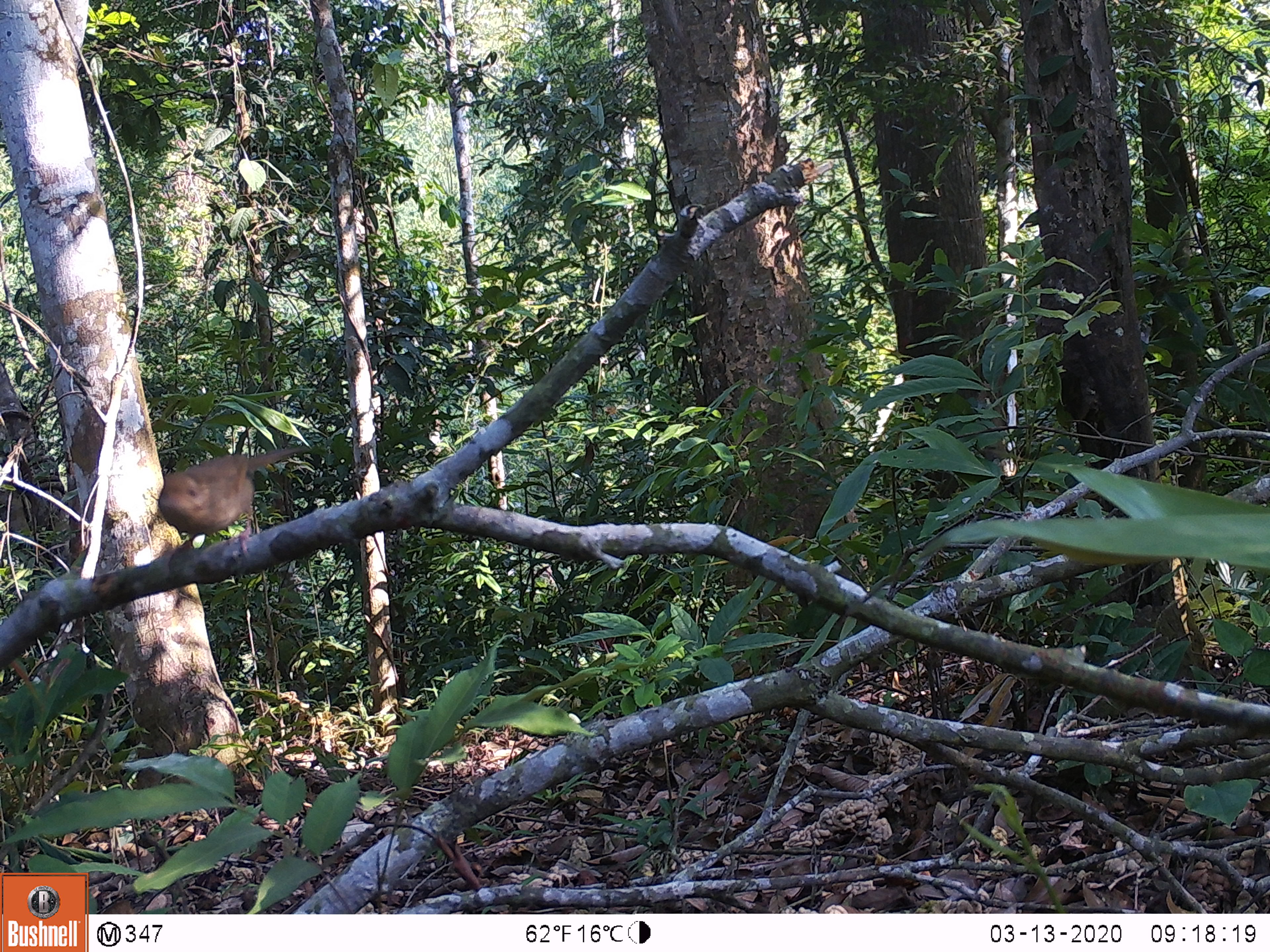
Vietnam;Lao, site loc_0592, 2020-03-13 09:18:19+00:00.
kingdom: Animalia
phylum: Chordata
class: Aves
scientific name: Aves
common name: bird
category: unidentified bird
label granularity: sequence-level